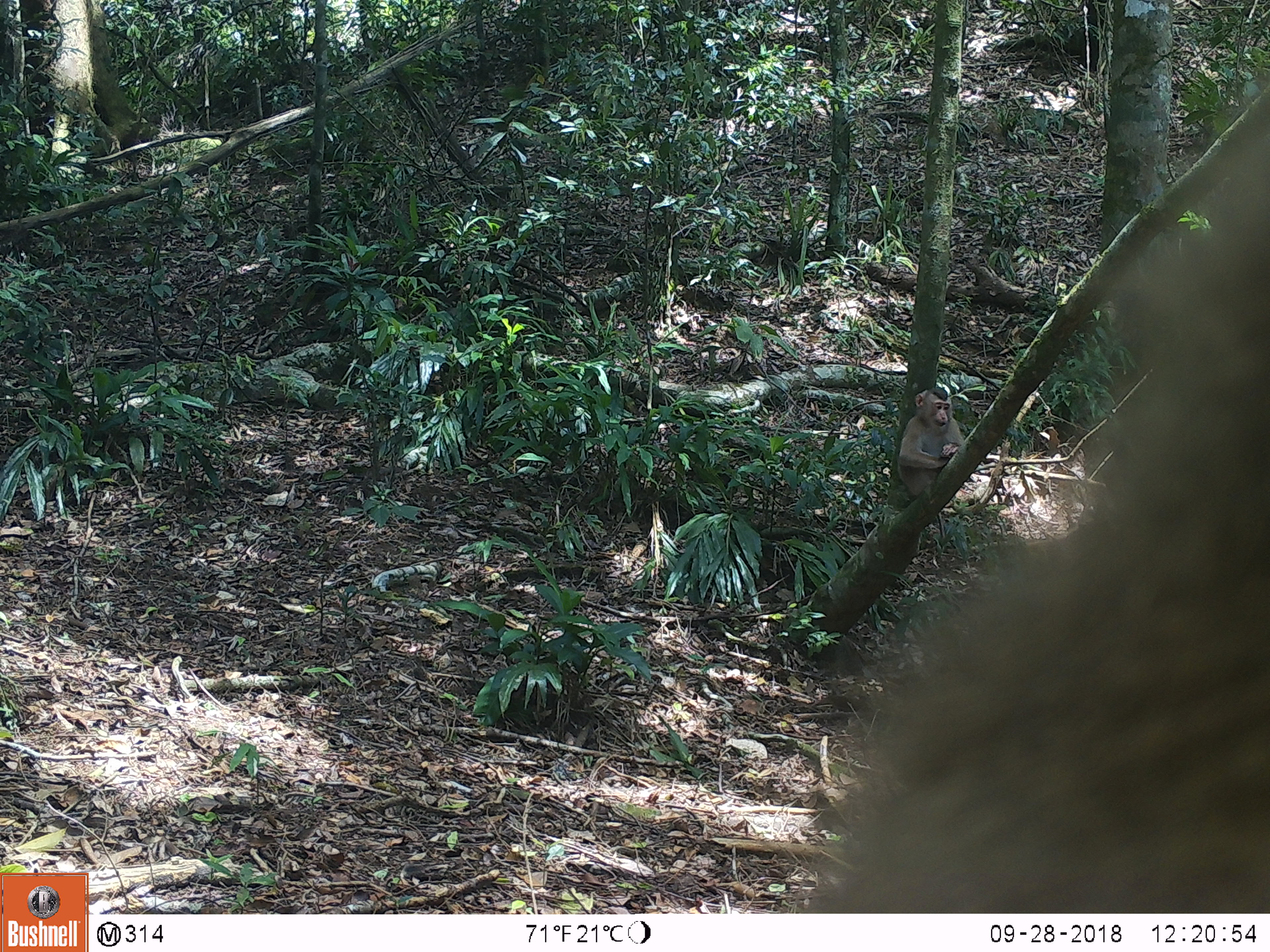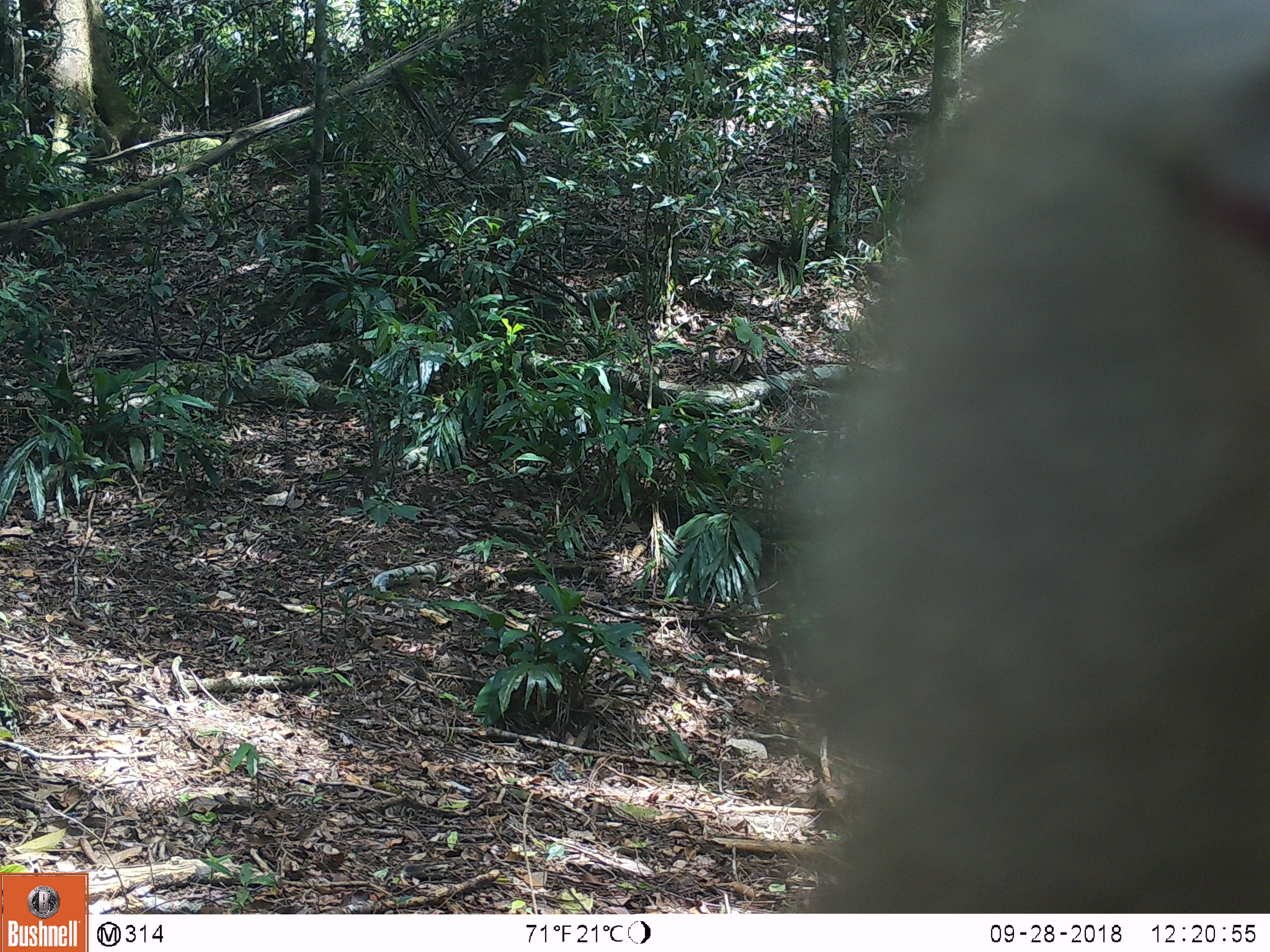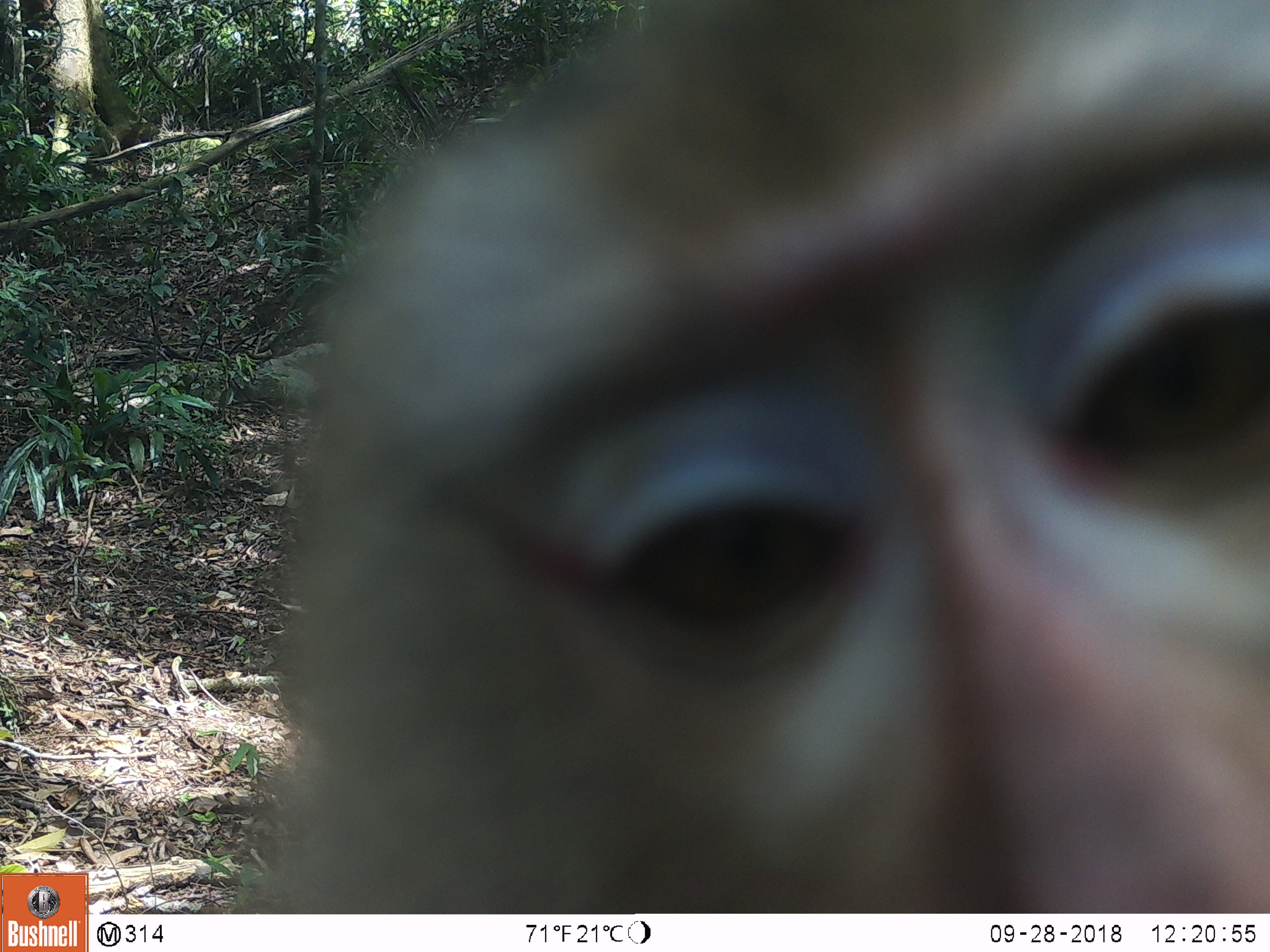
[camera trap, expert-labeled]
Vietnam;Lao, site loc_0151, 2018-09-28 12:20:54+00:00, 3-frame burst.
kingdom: Animalia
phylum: Chordata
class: Mammalia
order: Primates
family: Cercopithecidae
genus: Macaca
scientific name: Macaca nemestrina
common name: pig-tailed macaque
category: pig tailed macaque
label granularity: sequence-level